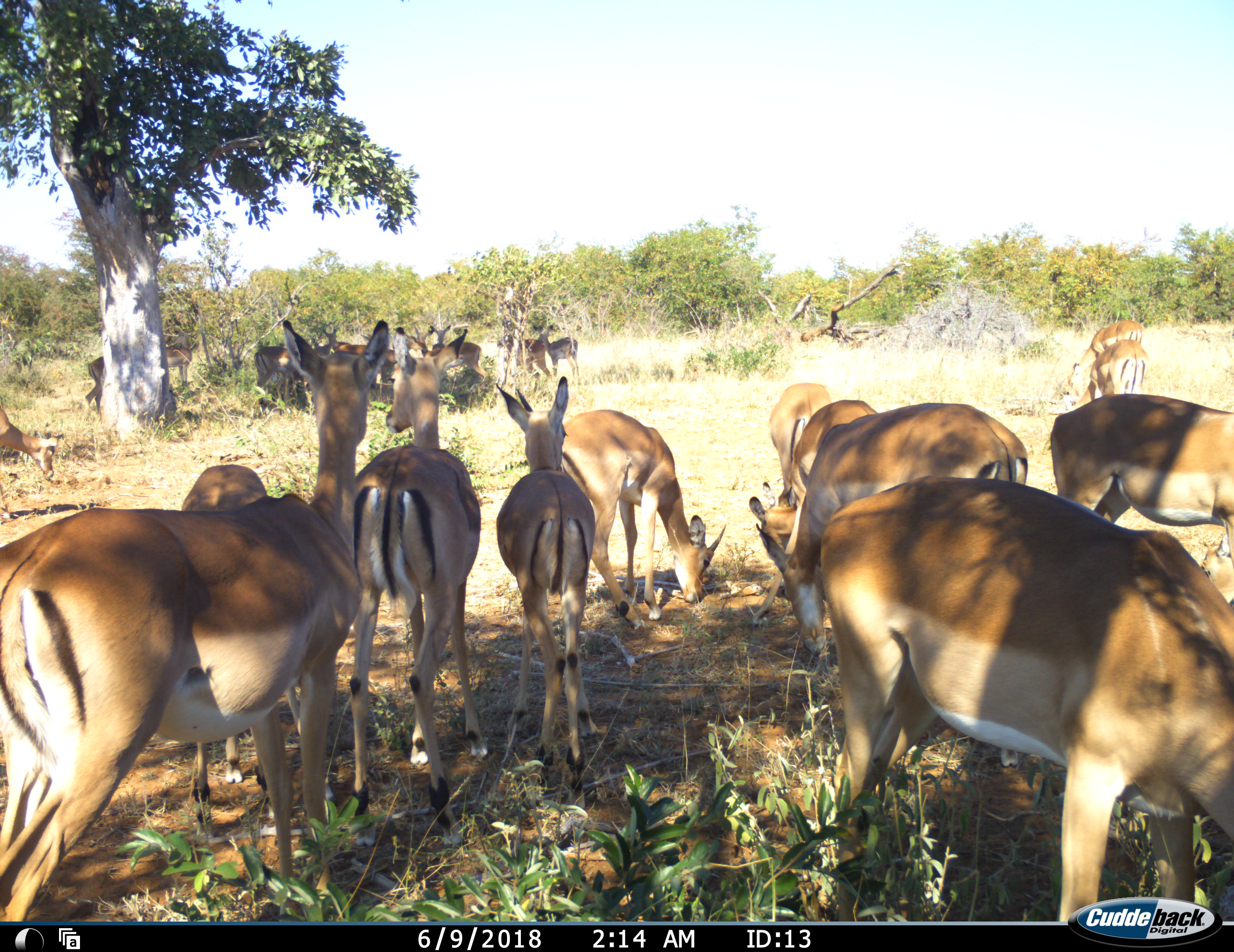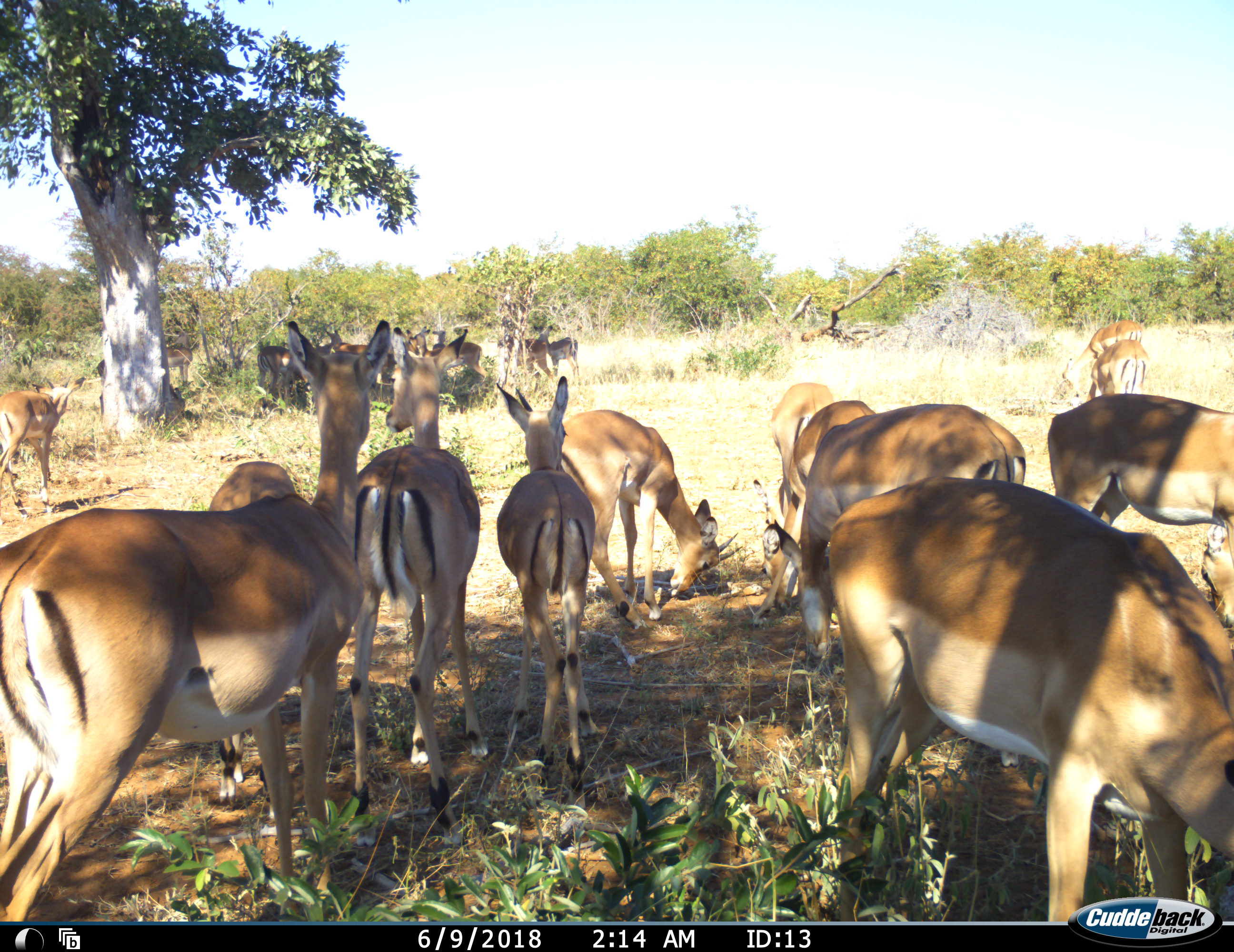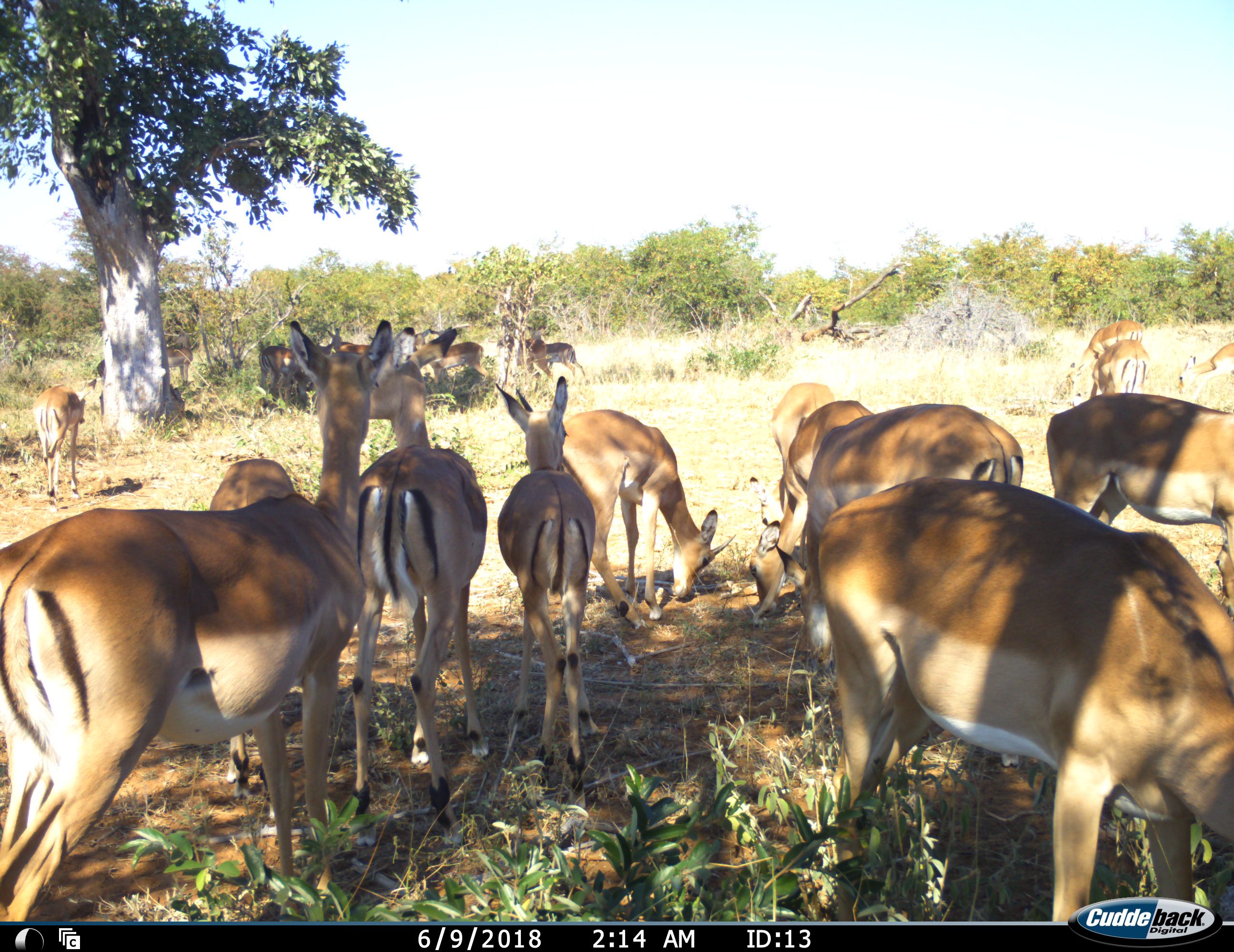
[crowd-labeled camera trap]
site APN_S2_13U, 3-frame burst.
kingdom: Animalia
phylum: Chordata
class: Mammalia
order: Artiodactyla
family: Bovidae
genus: Aepyceros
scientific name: Aepyceros melampus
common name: impala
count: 11-50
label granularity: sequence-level